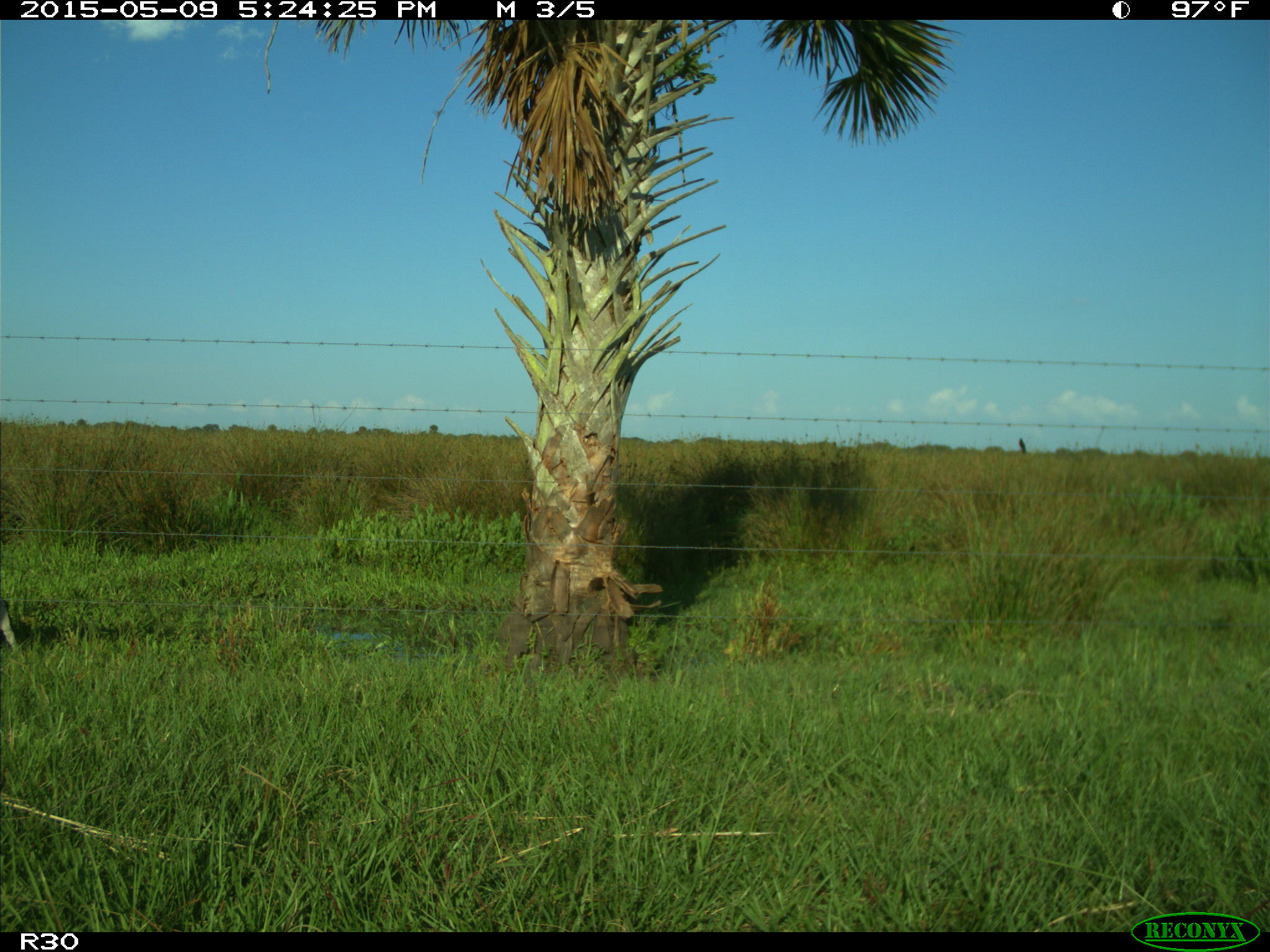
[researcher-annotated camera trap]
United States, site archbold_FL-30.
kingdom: Animalia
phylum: Chordata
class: Mammalia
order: Artiodactyla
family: Bovidae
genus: Bos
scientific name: Bos taurus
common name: domestic cow